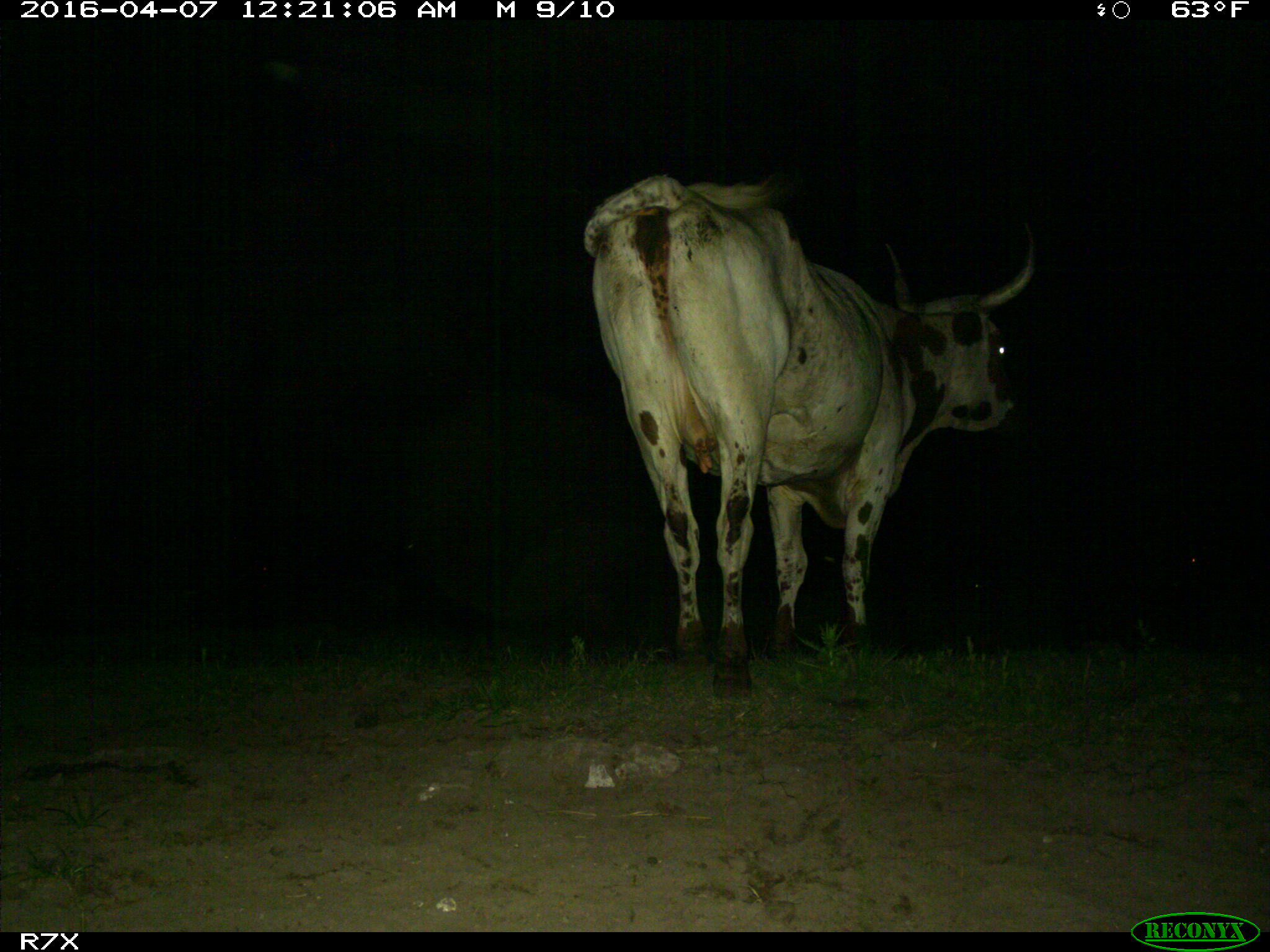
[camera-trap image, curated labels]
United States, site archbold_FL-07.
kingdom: Animalia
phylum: Chordata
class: Mammalia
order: Artiodactyla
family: Bovidae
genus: Bos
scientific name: Bos taurus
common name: domestic cow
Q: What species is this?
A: Bos taurus (domestic cow).